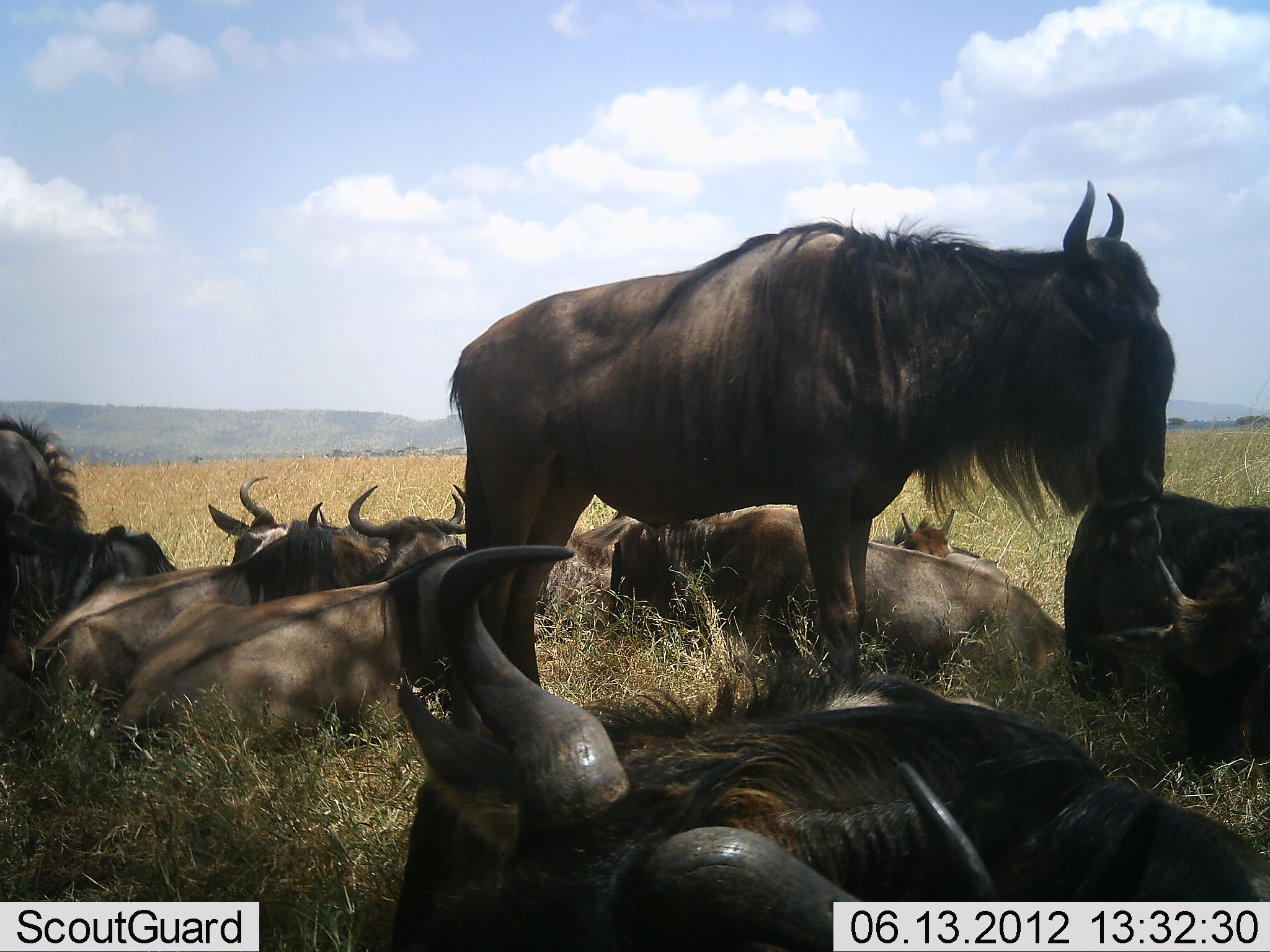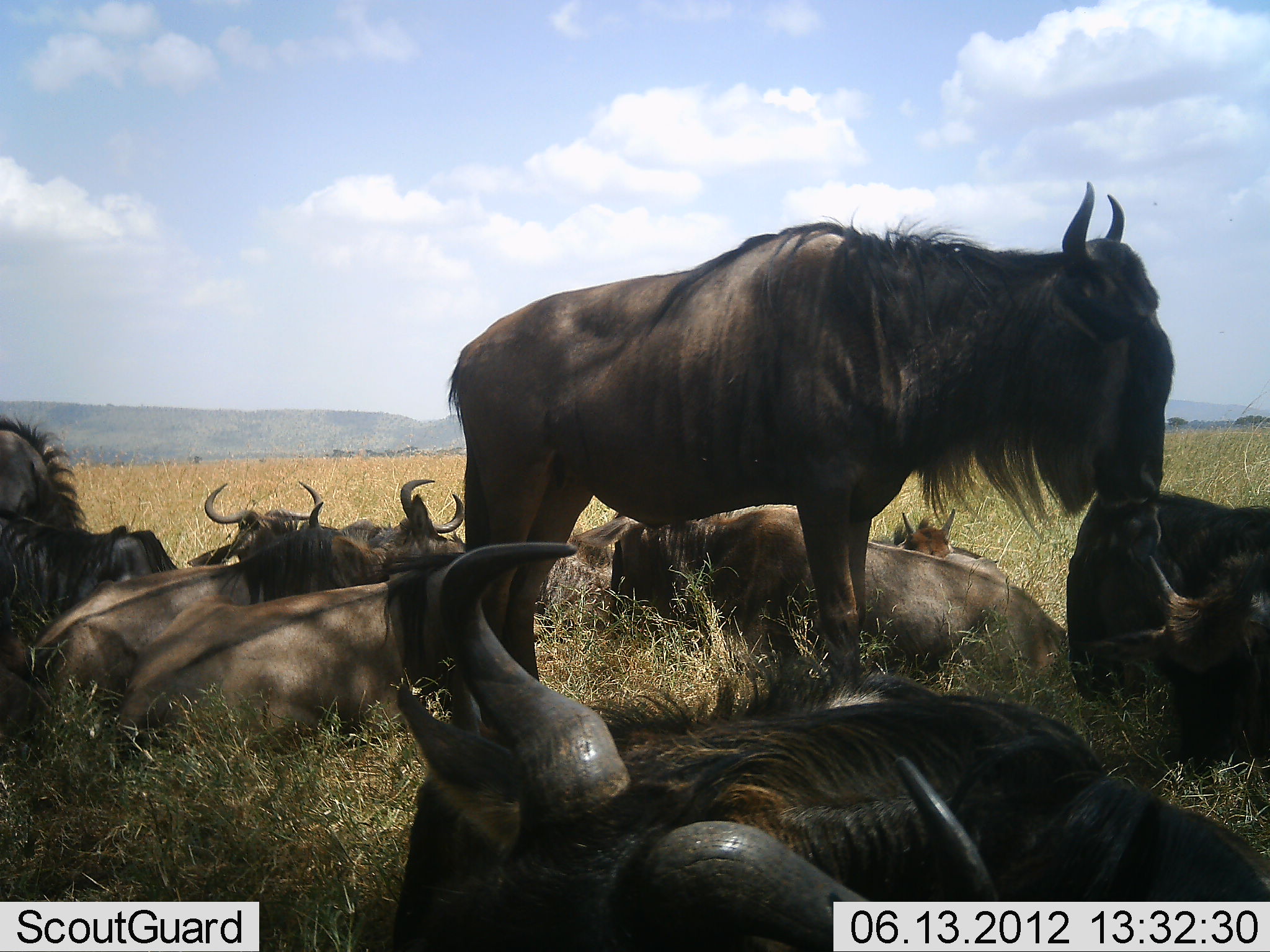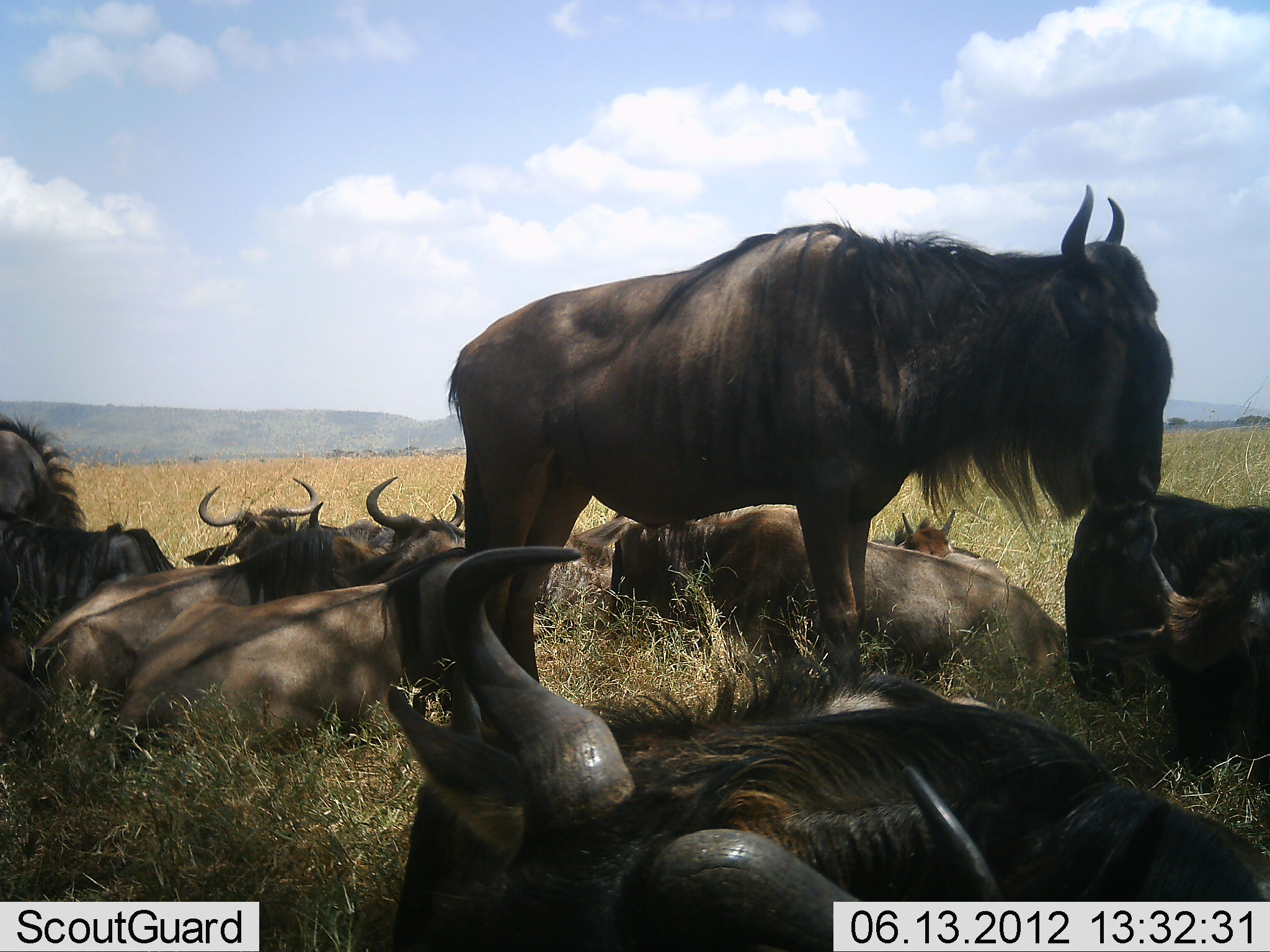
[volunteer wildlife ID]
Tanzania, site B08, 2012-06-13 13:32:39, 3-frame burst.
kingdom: Animalia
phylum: Chordata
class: Mammalia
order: Artiodactyla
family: Bovidae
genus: Connochaetes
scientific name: Connochaetes taurinus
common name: blue wildebeest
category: wildebeest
Wildebeest (blue wildebeest) (Connochaetes taurinus), count 11-50. Behavior (volunteer vote fractions): standing 80%, resting 90%, moving 0%, interacting 0%. Young present (vote fraction): 30%. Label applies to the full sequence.